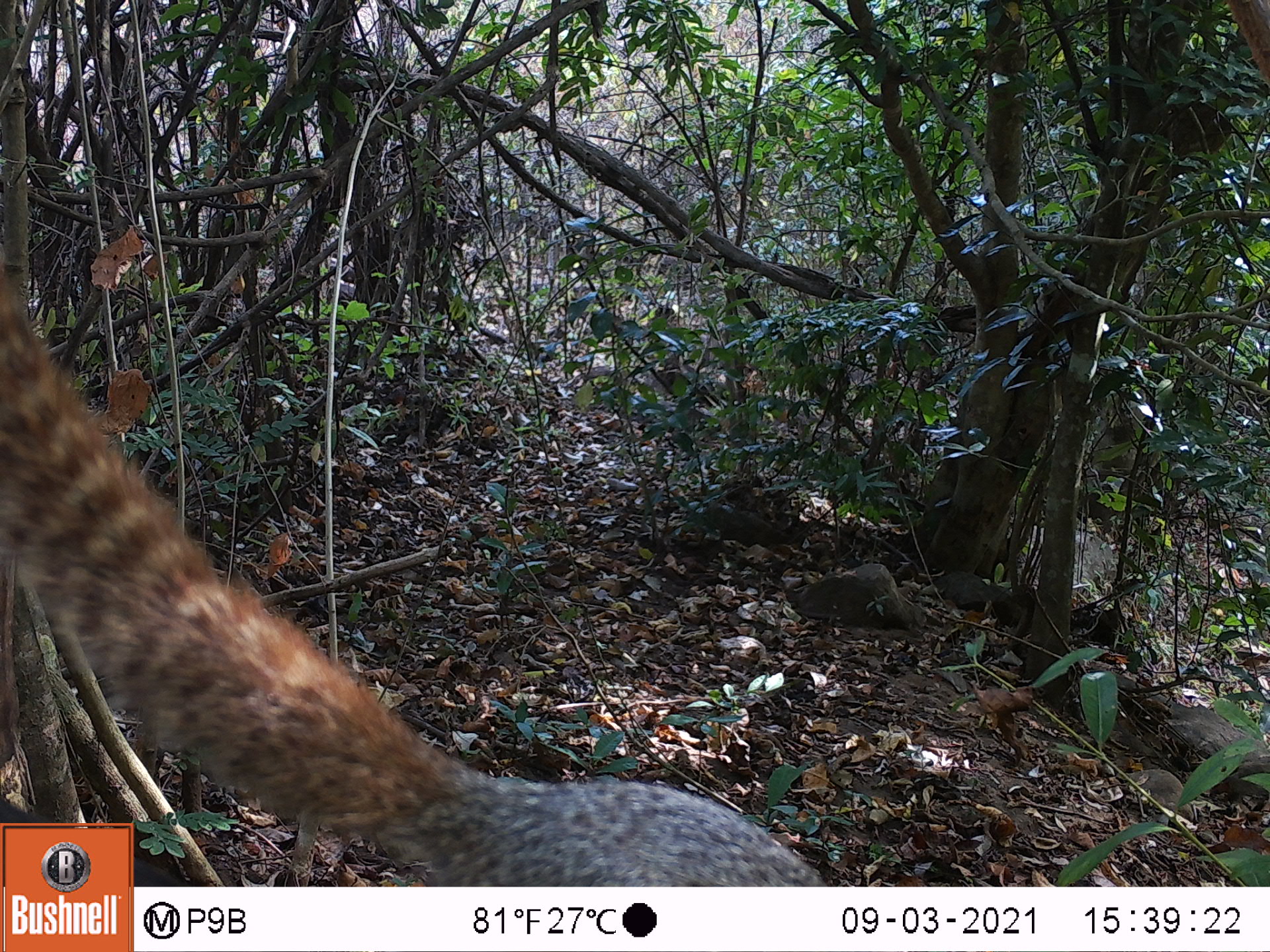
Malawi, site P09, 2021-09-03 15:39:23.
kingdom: Animalia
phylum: Chordata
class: Mammalia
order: Rodentia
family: Sciuridae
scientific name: Sciuridae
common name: squirrel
Squirrel (Sciuridae), count 1.